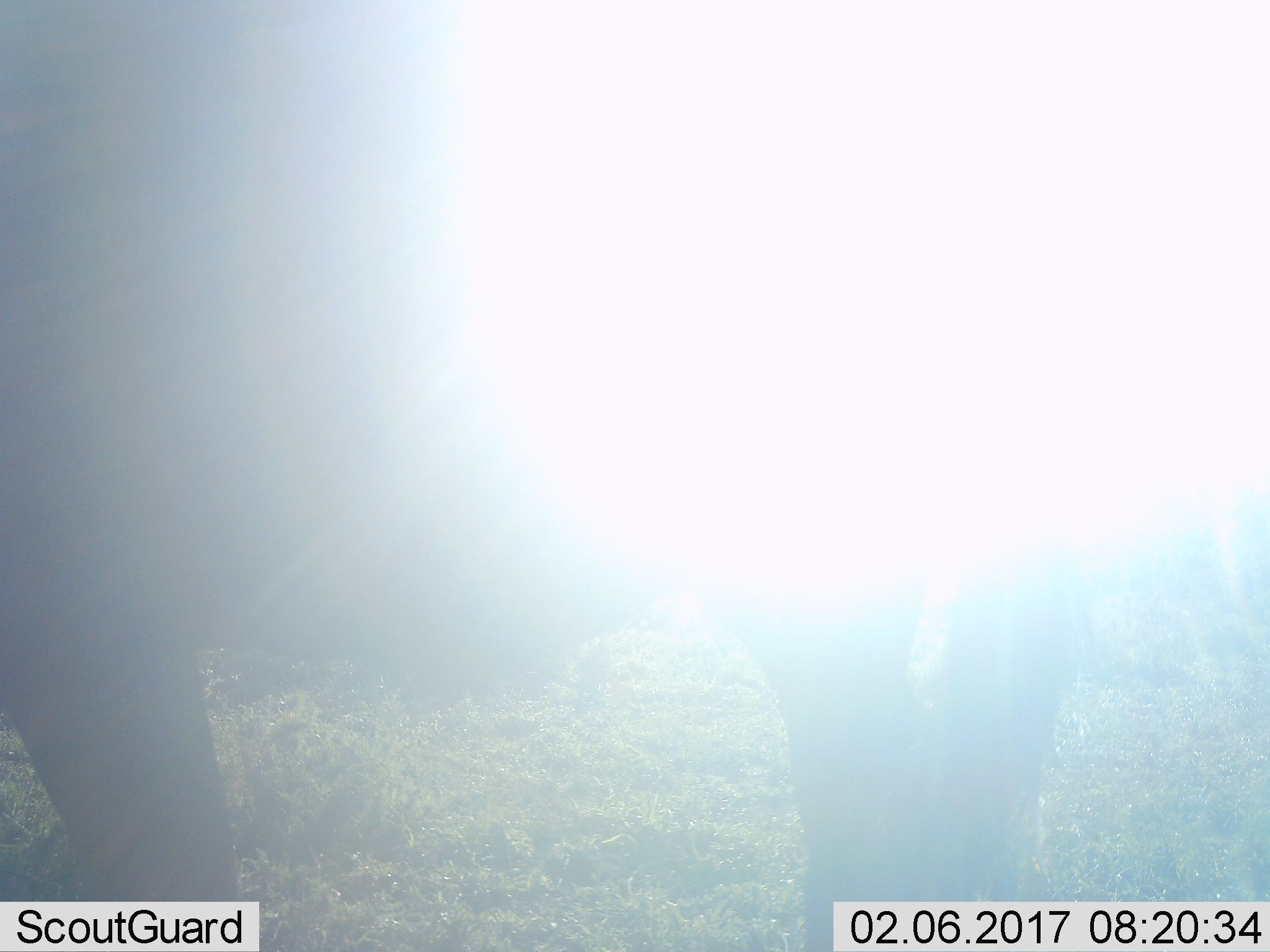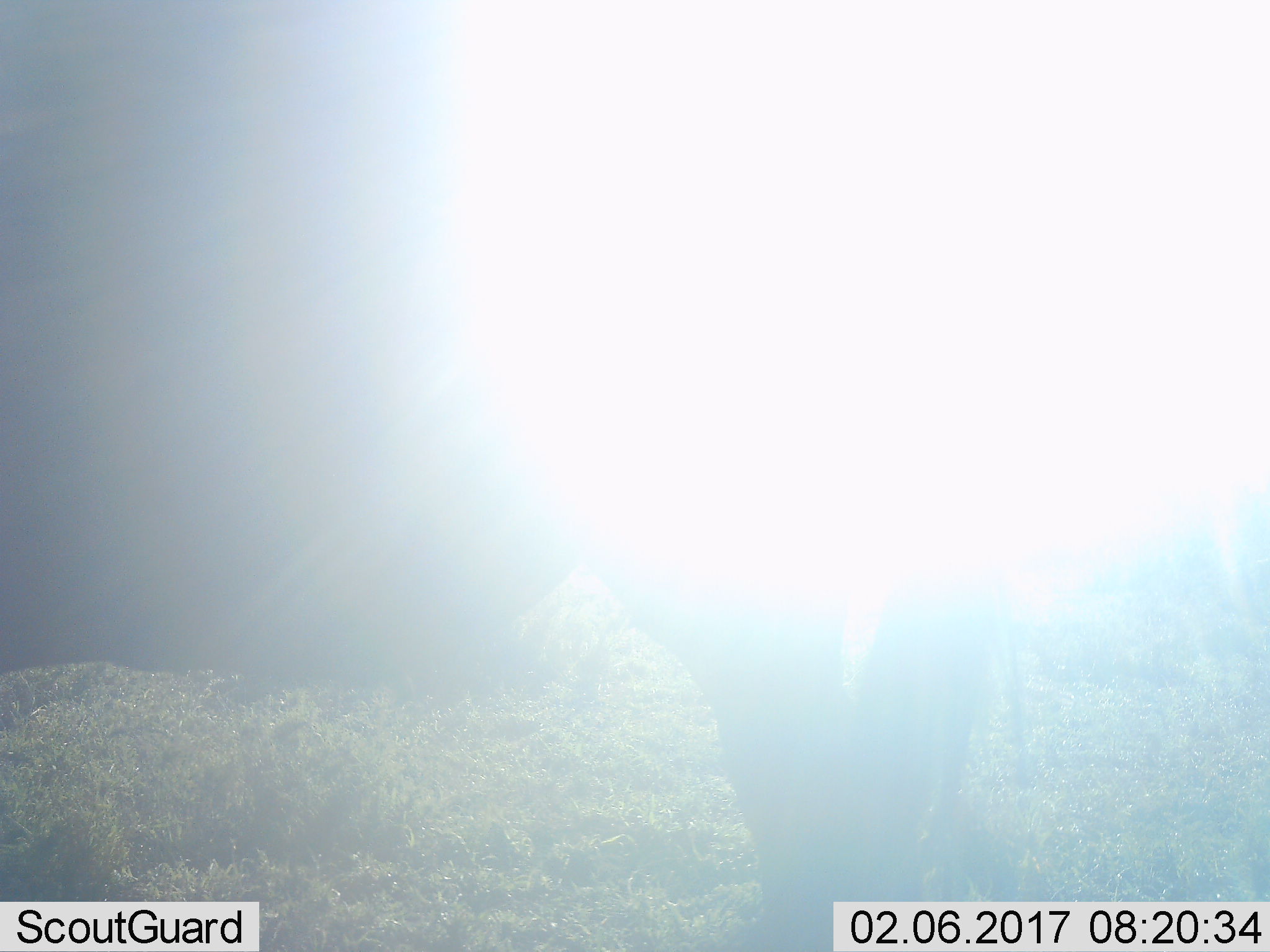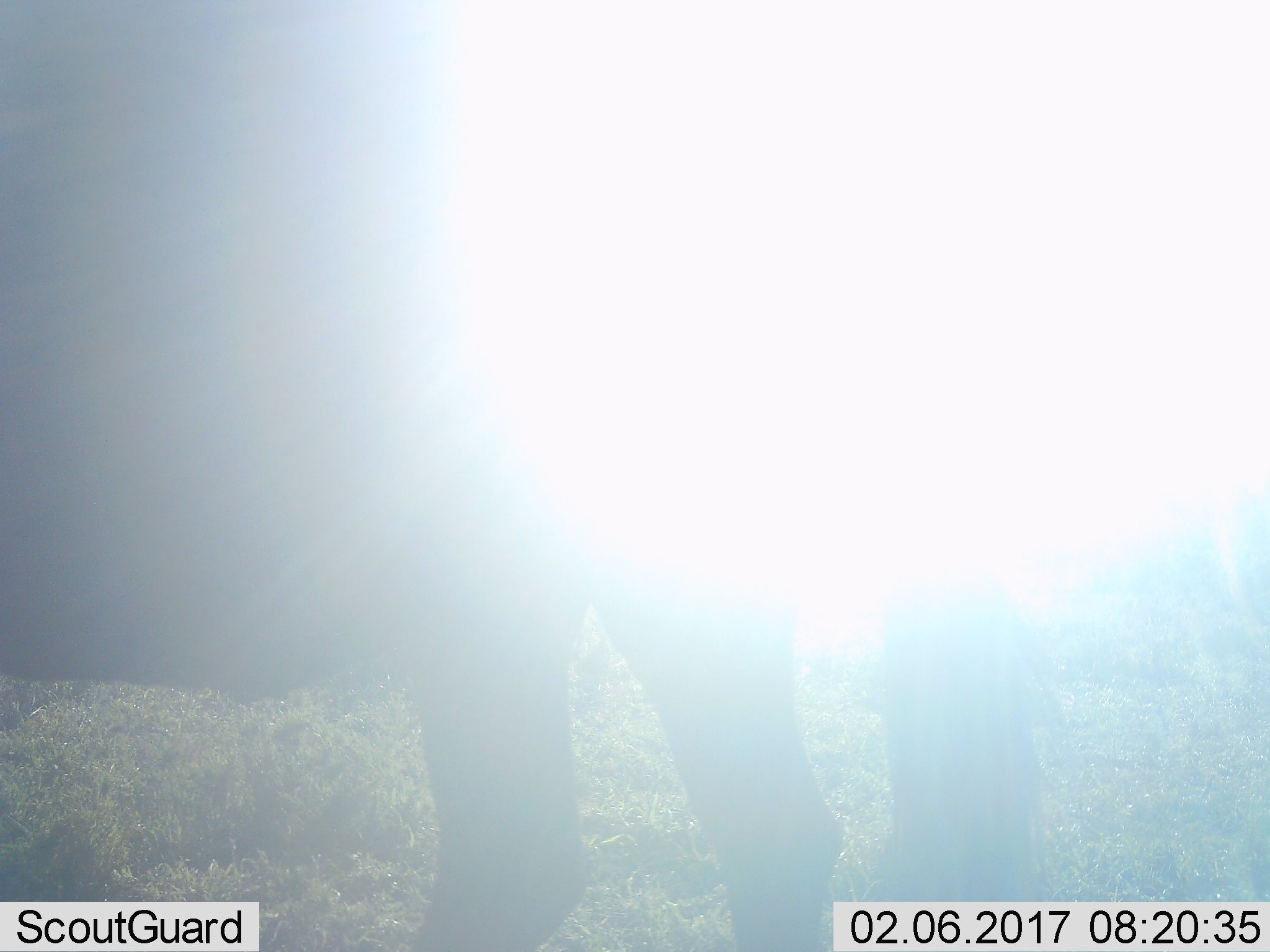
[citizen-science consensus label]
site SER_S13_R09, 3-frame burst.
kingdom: Animalia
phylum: Chordata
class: Mammalia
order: Artiodactyla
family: Bovidae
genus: Connochaetes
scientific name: Connochaetes taurinus taurinus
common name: blue wildebeest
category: wildebeestblue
Wildebeestblue (blue wildebeest) (Connochaetes taurinus taurinus), count 1. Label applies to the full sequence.